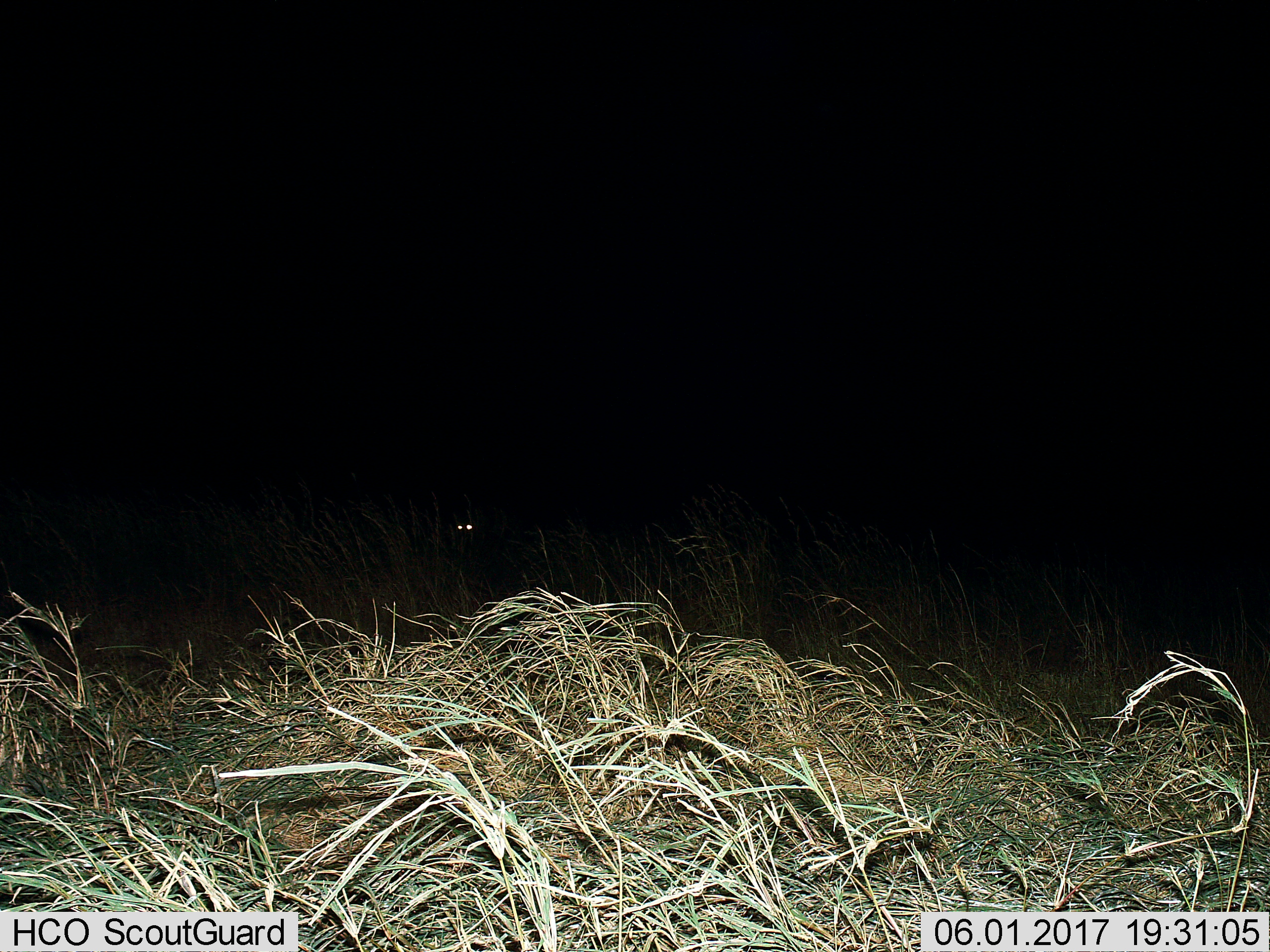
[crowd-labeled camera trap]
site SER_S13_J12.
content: unidentified animal